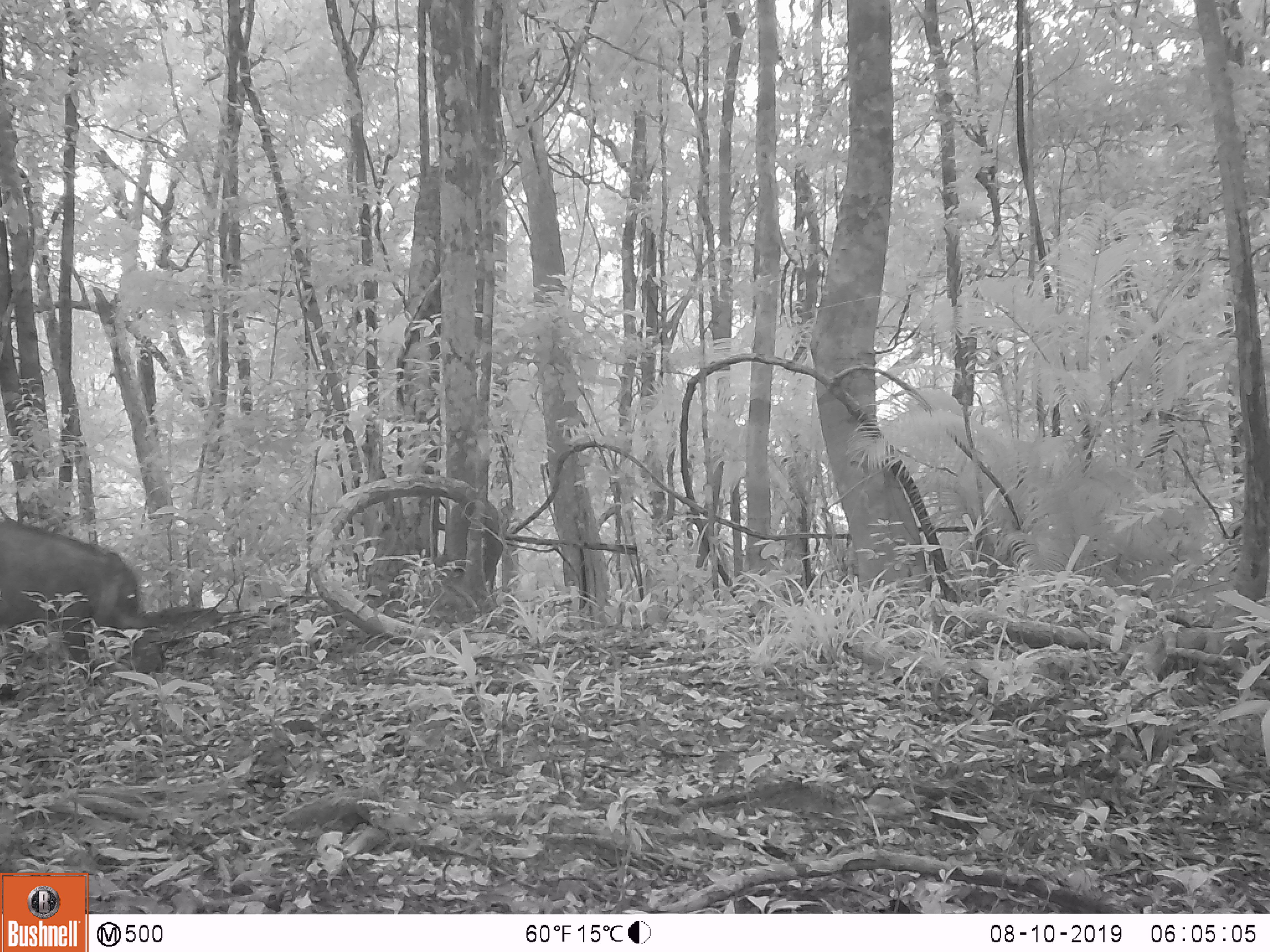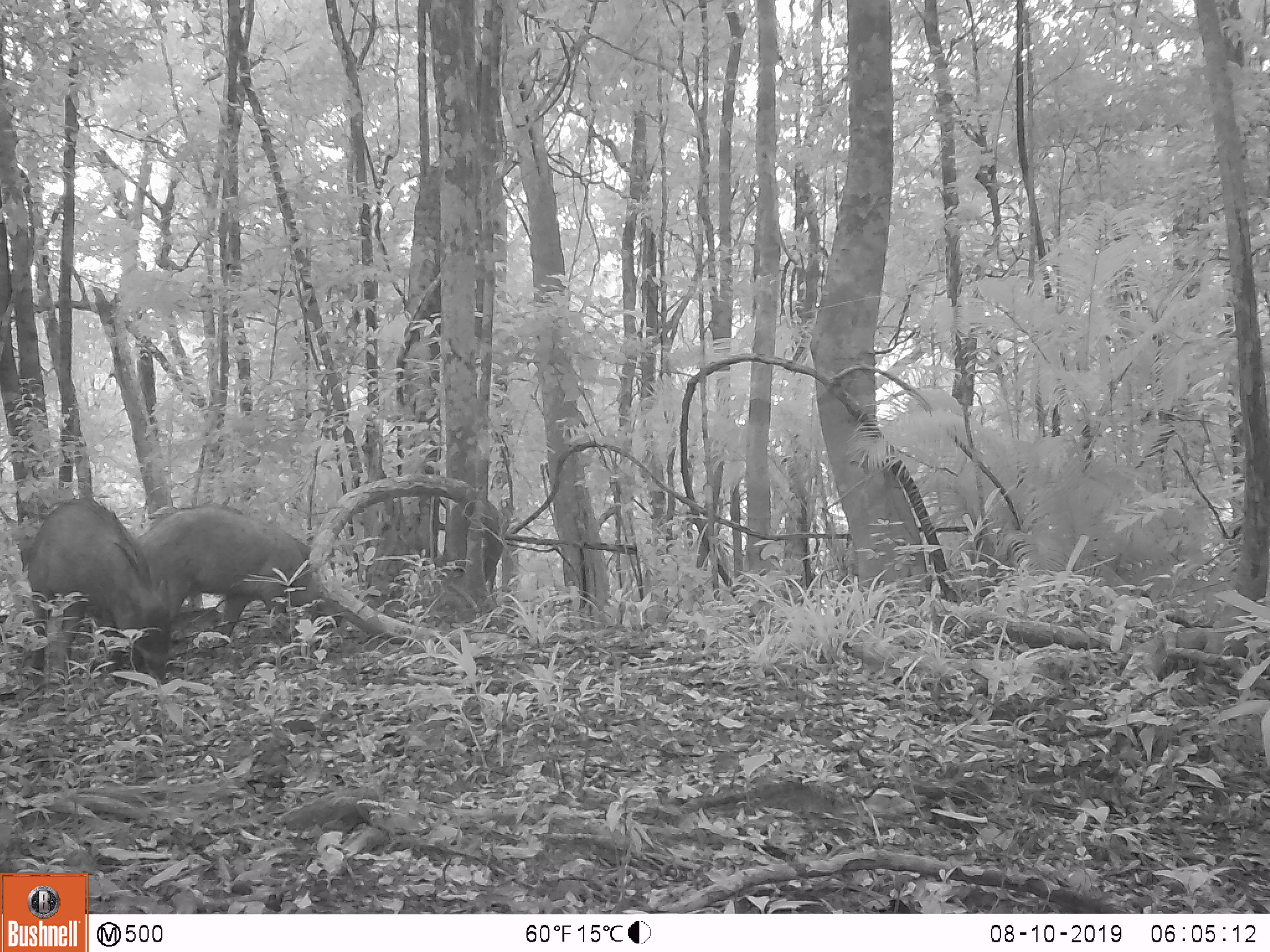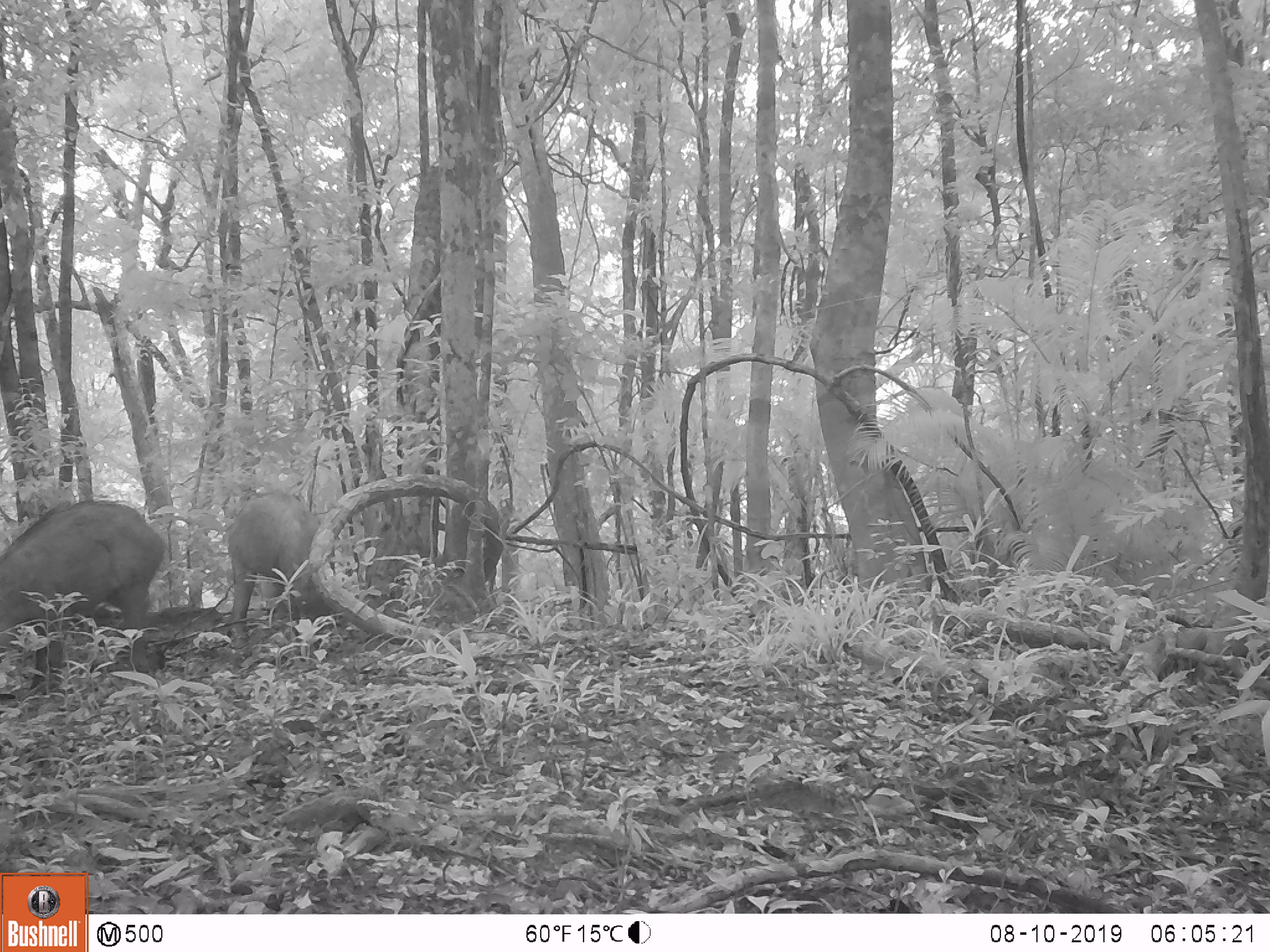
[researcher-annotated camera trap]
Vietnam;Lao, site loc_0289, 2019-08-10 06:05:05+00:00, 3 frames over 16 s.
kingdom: Animalia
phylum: Chordata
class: Mammalia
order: Artiodactyla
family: Suidae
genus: Sus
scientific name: Sus scrofa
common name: eurasian wild pig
Eurasian wild pig (Sus scrofa). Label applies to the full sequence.